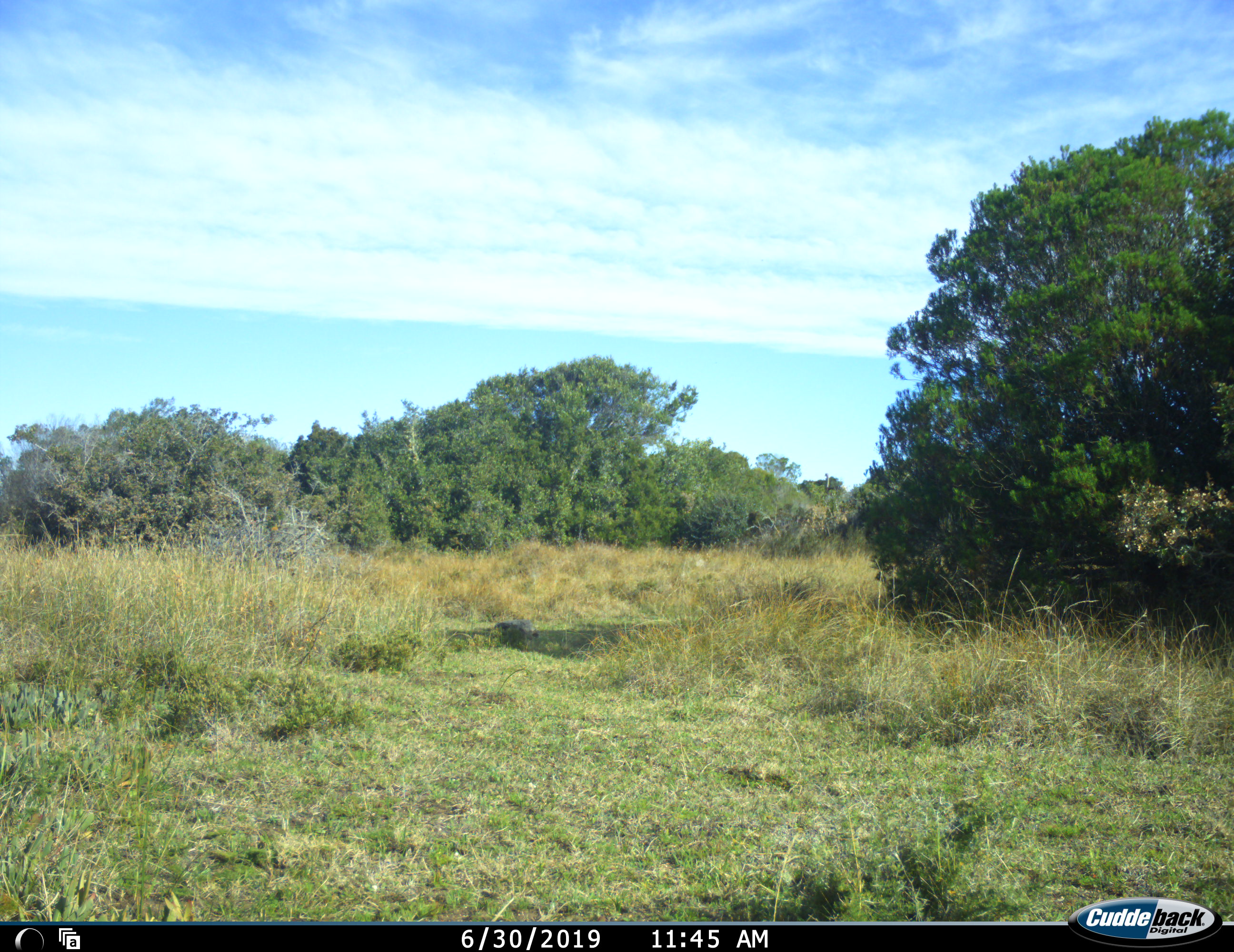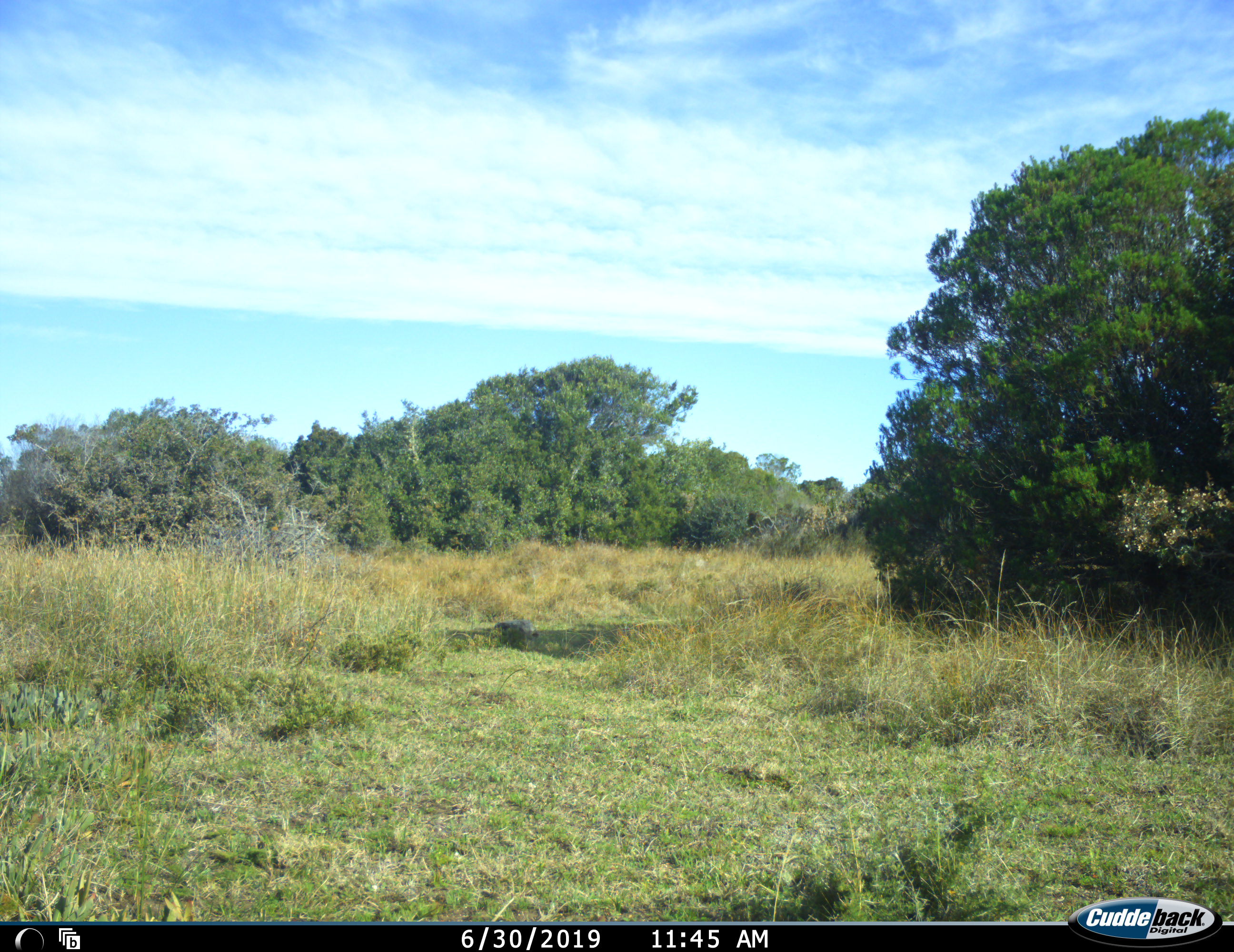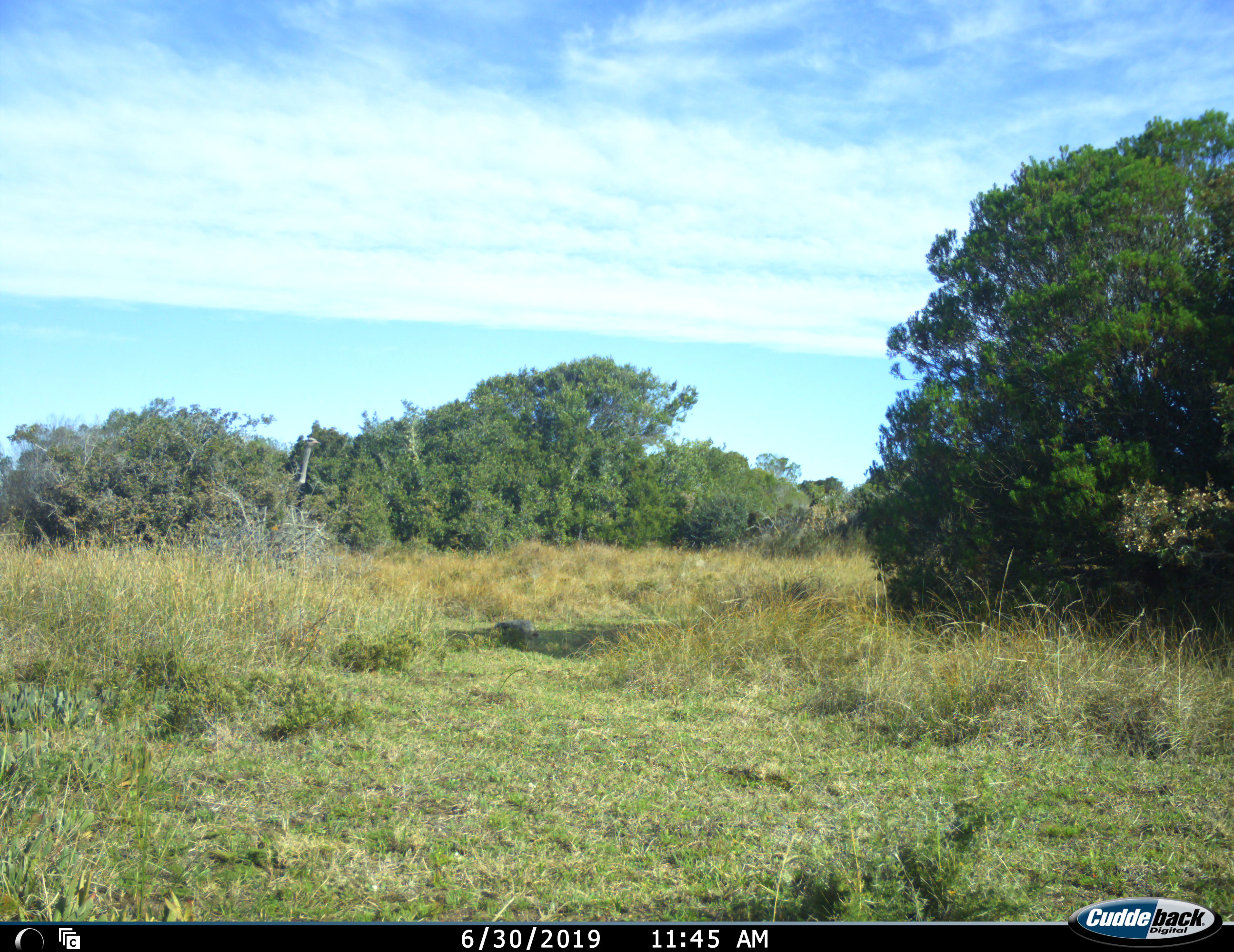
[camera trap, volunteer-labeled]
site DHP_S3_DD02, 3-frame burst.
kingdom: Animalia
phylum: Chordata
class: Aves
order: Struthioniformes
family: Struthionidae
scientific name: Struthionidae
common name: ostrich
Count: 1.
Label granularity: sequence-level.